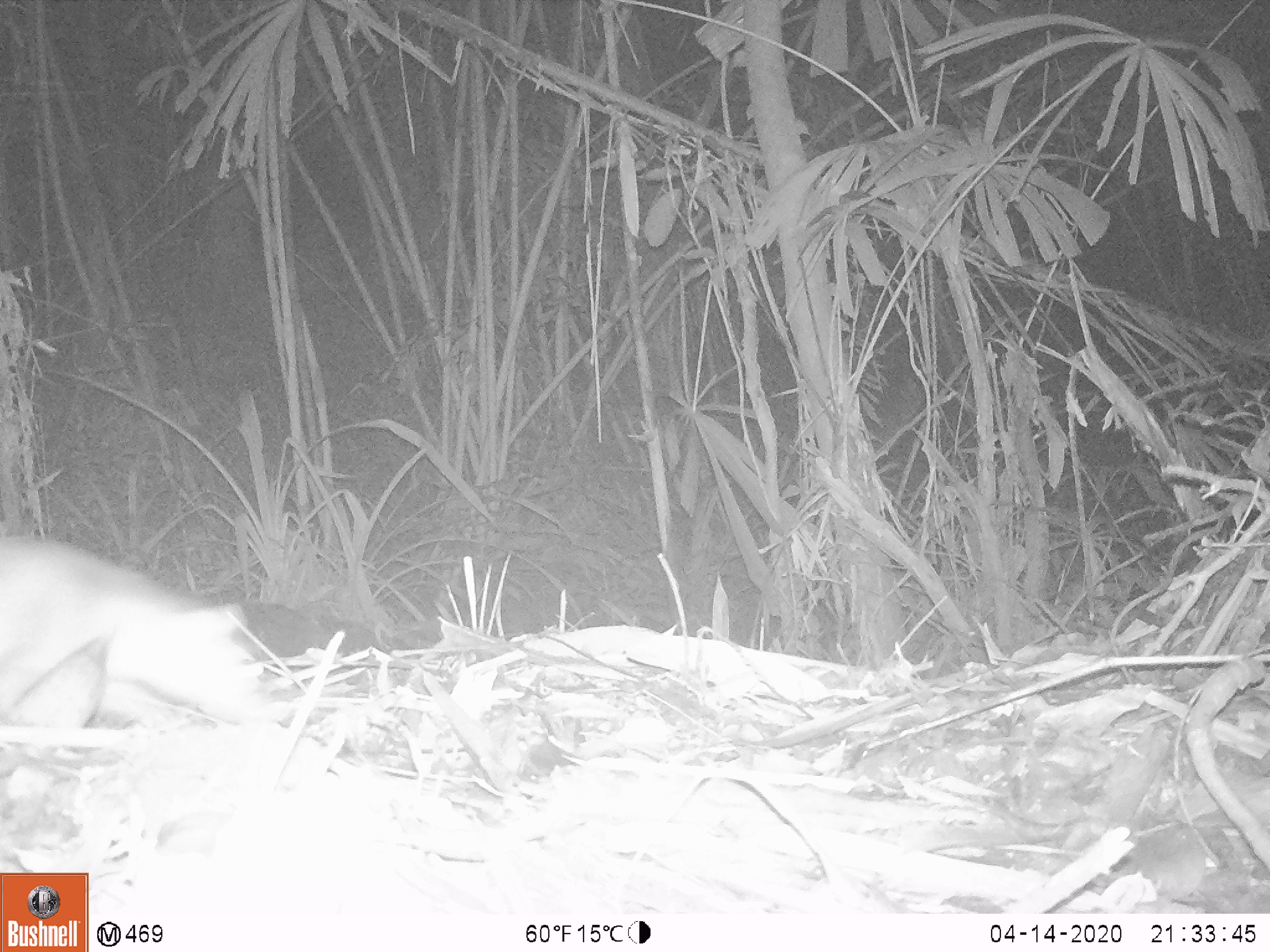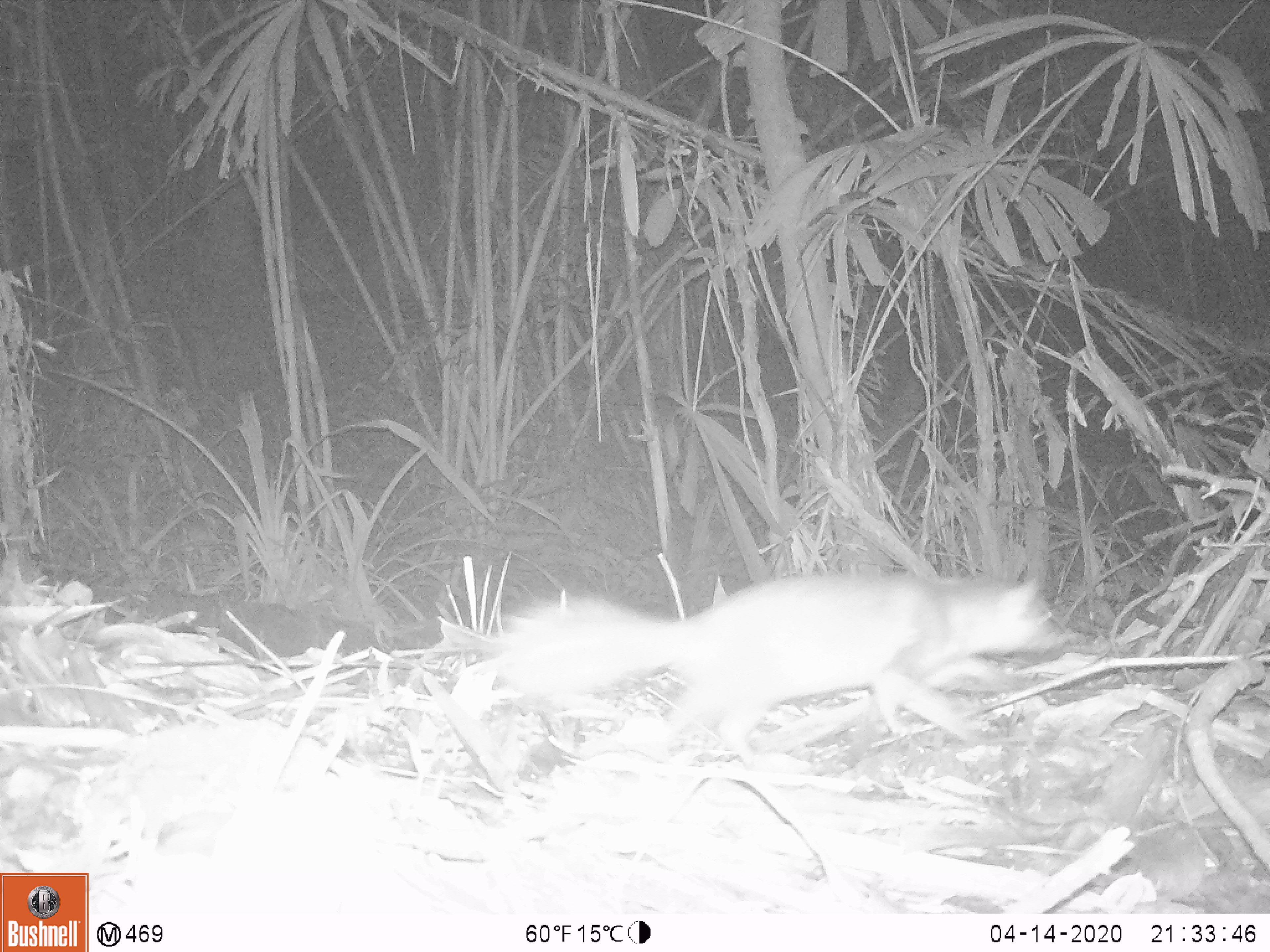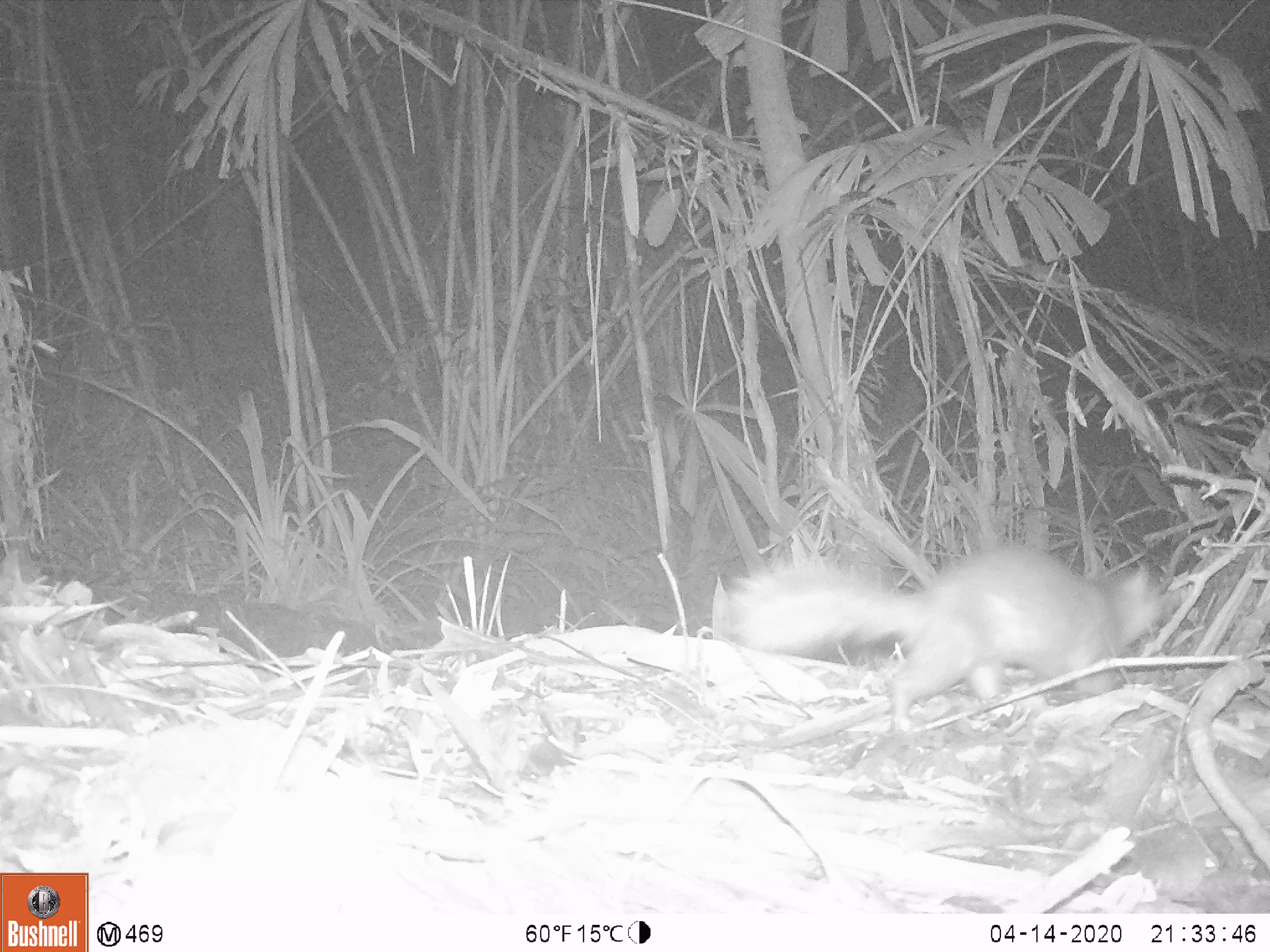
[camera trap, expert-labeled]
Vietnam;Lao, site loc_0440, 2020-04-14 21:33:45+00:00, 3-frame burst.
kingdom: Animalia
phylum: Chordata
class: Mammalia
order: Carnivora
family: Mustelidae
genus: Melogale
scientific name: Melogale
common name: ferret badger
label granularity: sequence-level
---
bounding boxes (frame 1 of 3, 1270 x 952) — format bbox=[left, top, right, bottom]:
ferret badger: bbox=[0, 533, 299, 728]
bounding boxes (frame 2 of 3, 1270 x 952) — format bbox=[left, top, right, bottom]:
ferret badger: bbox=[485, 572, 1077, 769]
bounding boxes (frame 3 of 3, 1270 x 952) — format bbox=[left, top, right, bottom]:
ferret badger: bbox=[722, 543, 1176, 734]